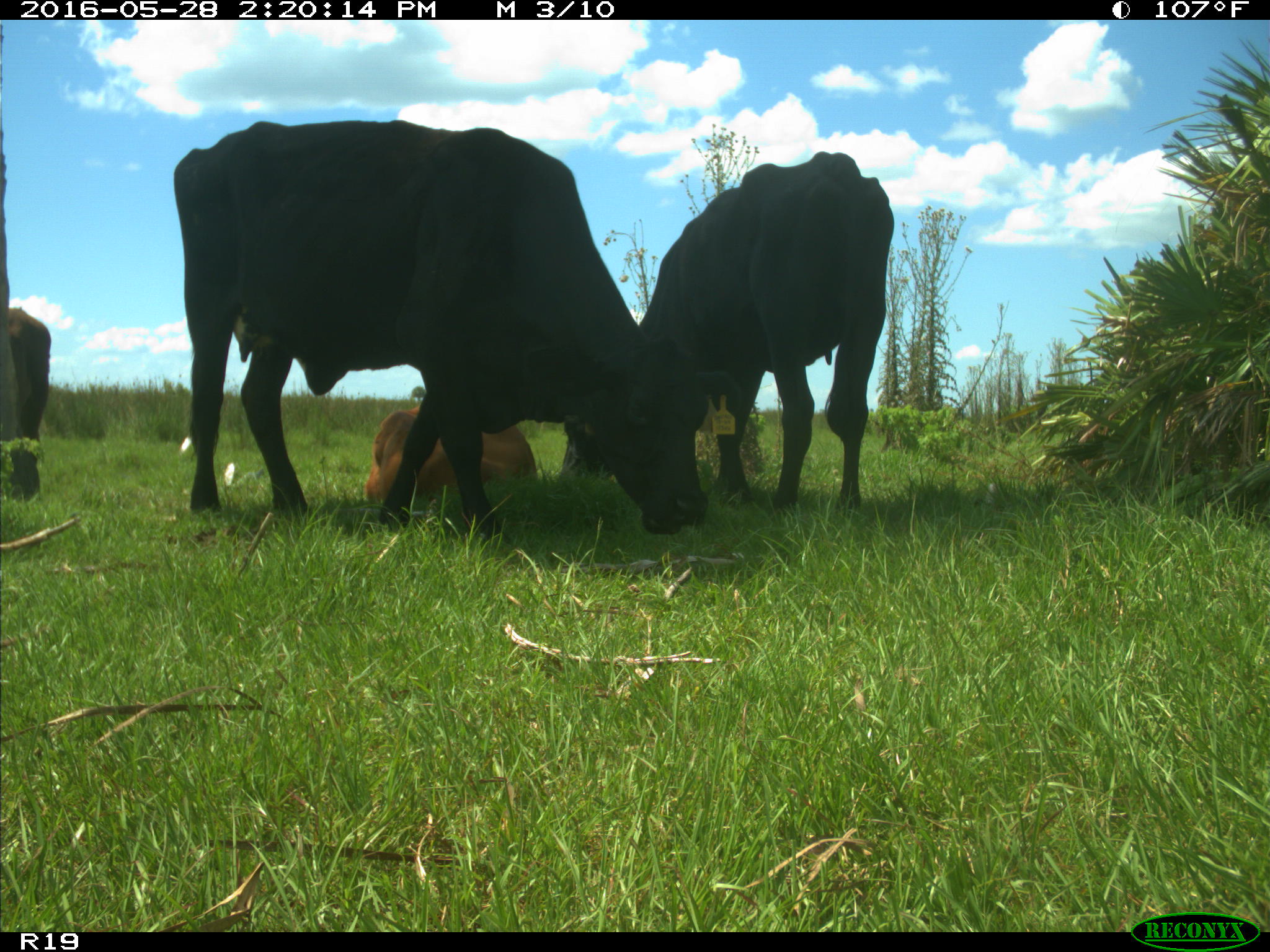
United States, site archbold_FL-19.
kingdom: Animalia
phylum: Chordata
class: Mammalia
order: Artiodactyla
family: Bovidae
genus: Bos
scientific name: Bos taurus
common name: domestic cow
Bos taurus (domestic cow).